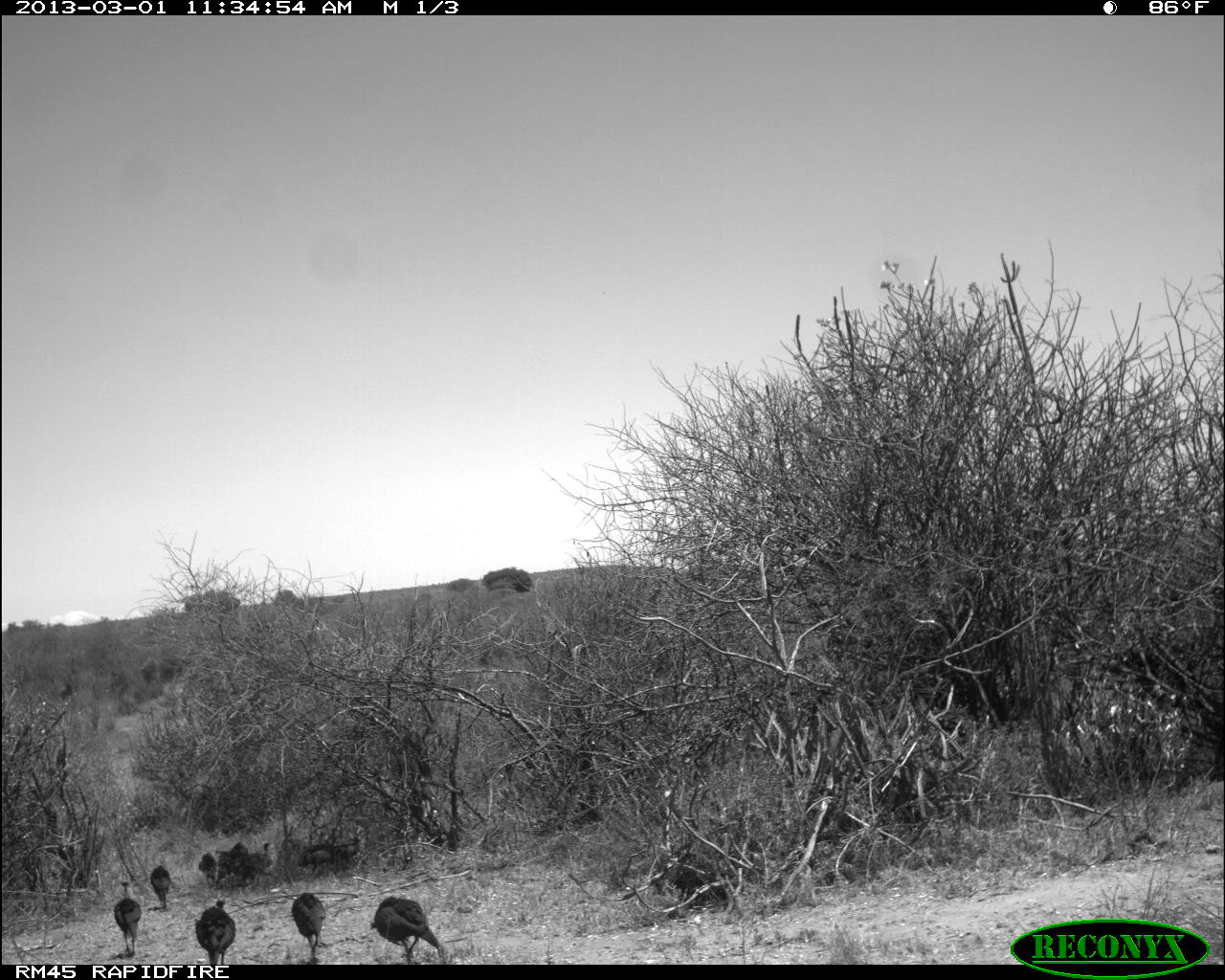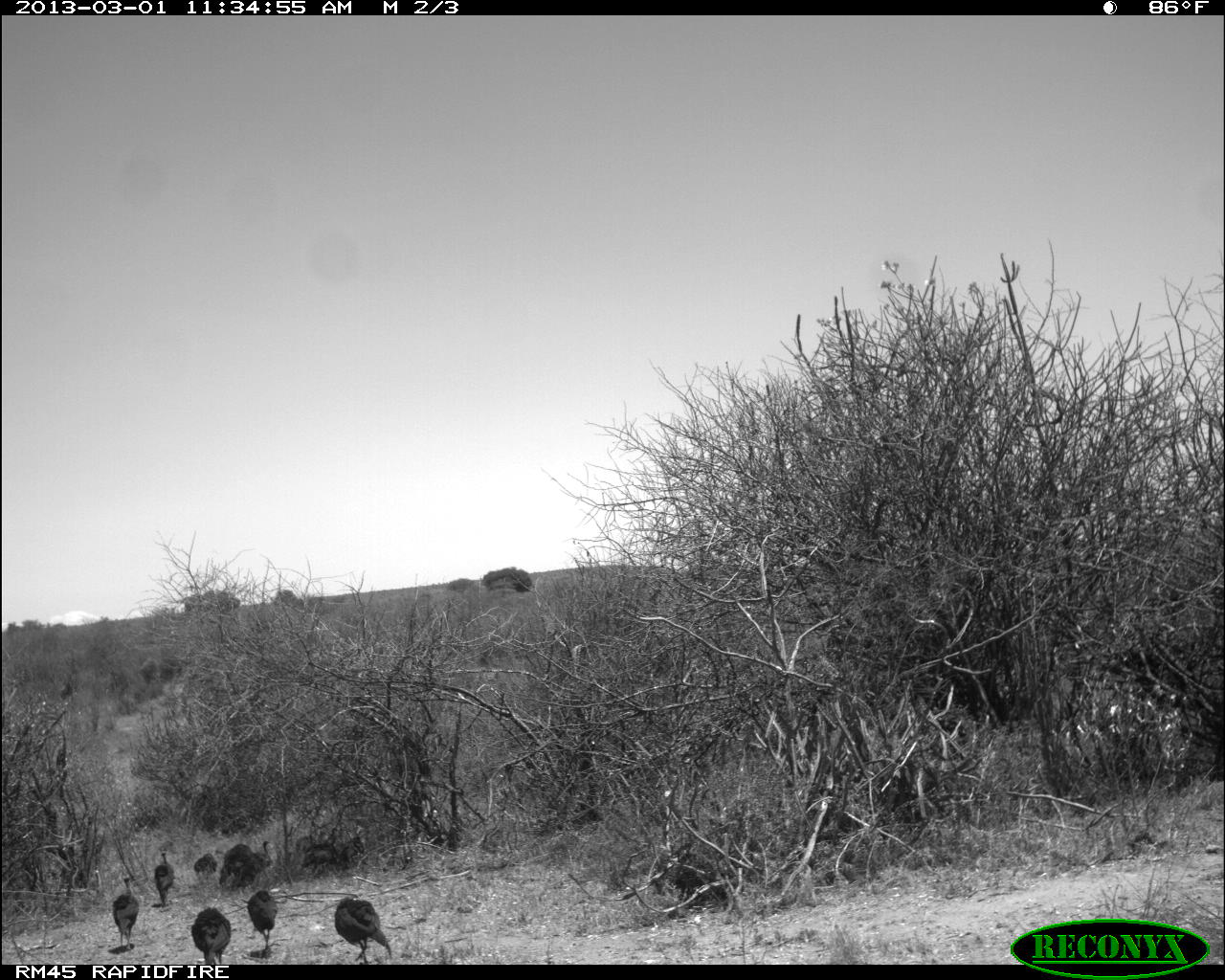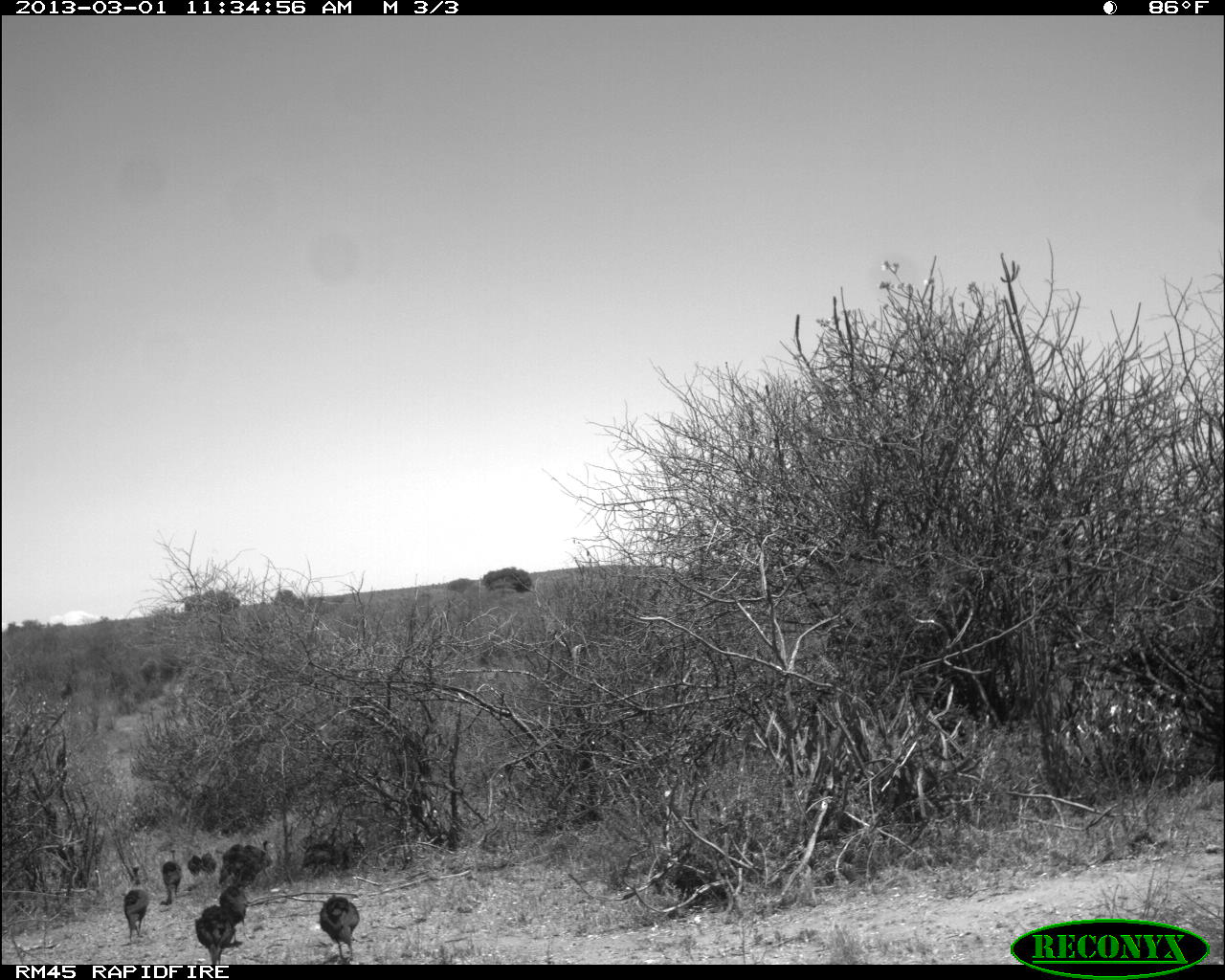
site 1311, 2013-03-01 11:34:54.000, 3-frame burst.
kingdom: Animalia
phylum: Chordata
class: Aves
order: Galliformes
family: Numididae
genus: Acryllium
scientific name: Acryllium vulturinum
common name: vulturine guineafowl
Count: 10.